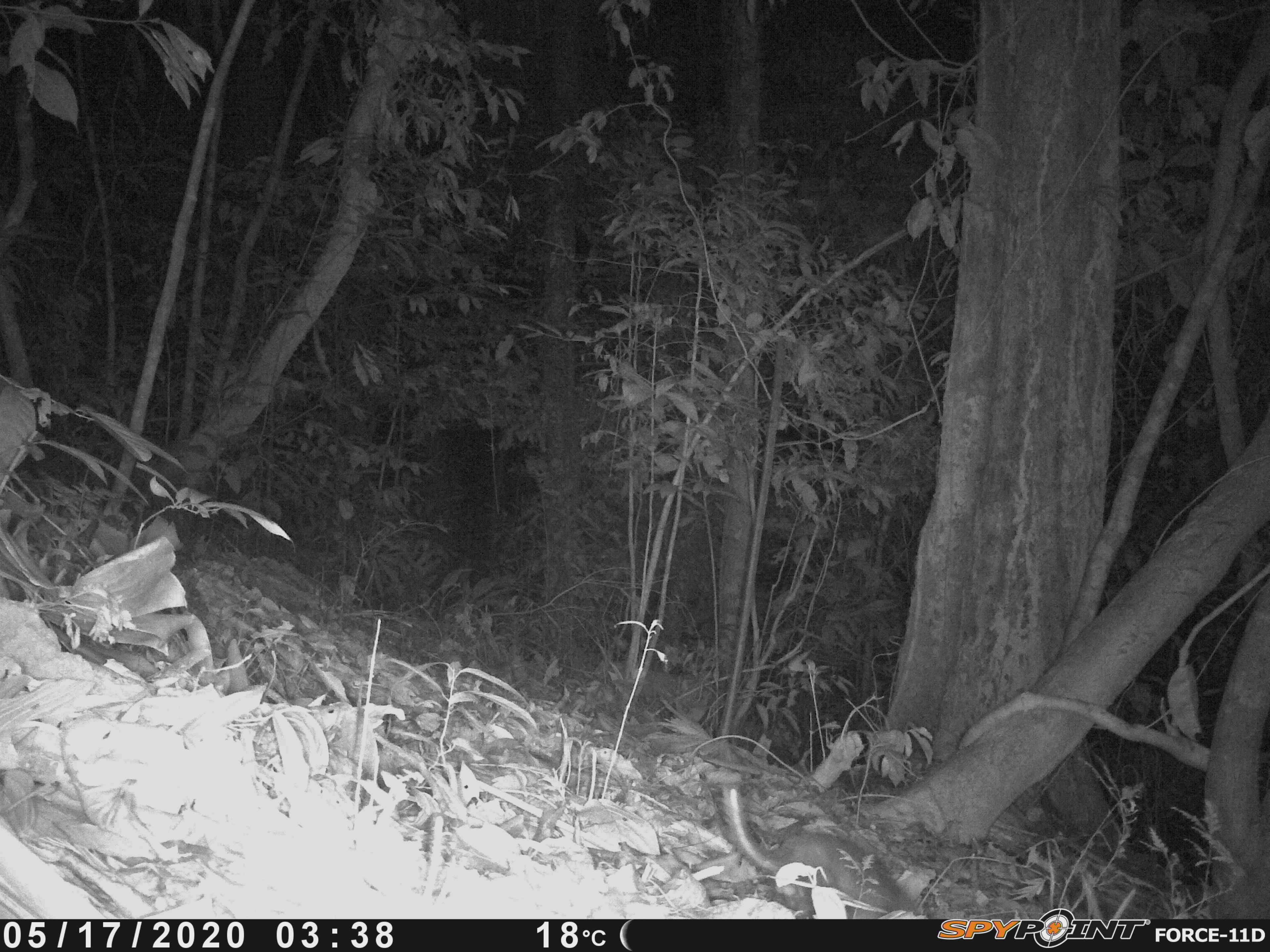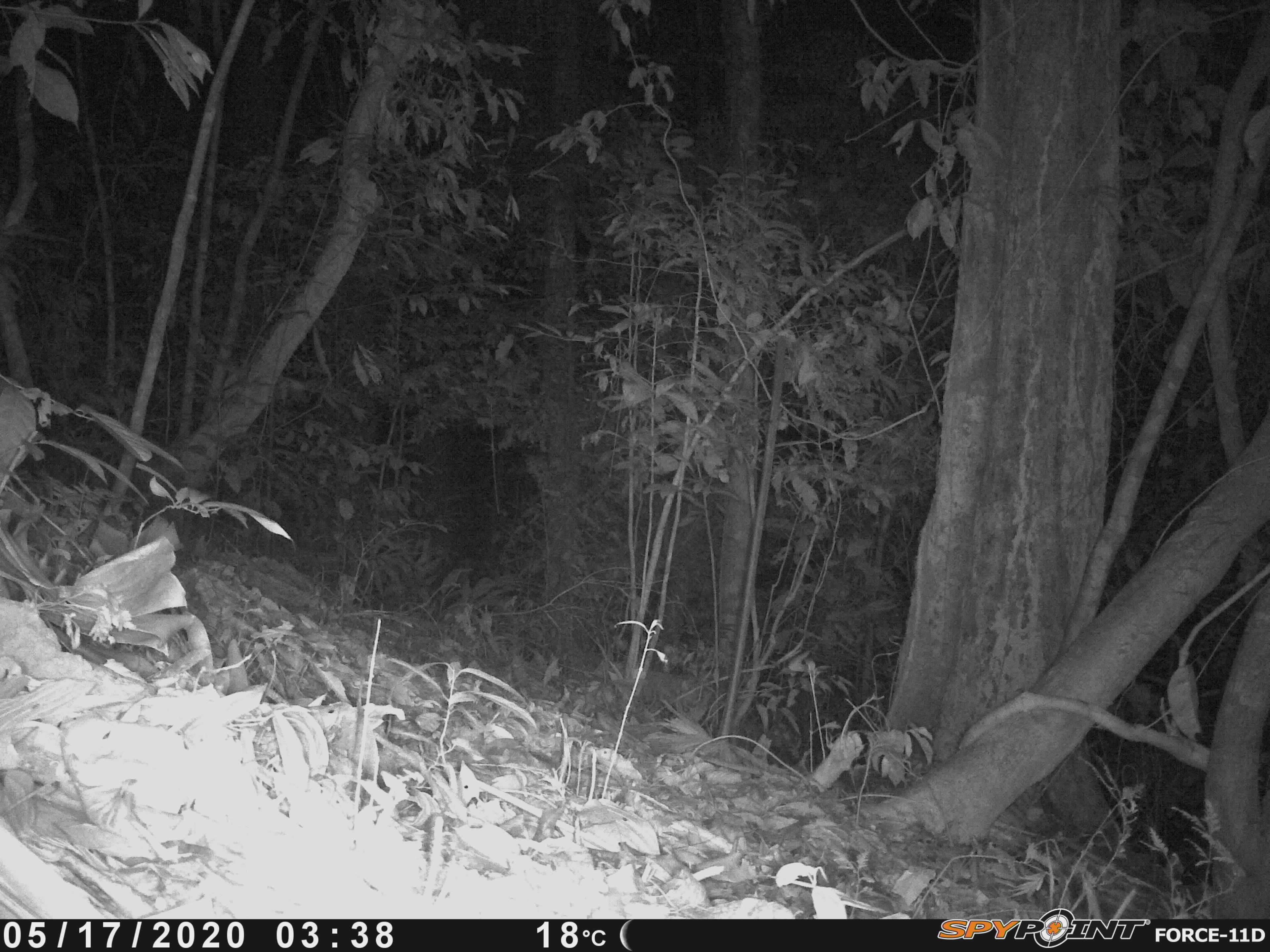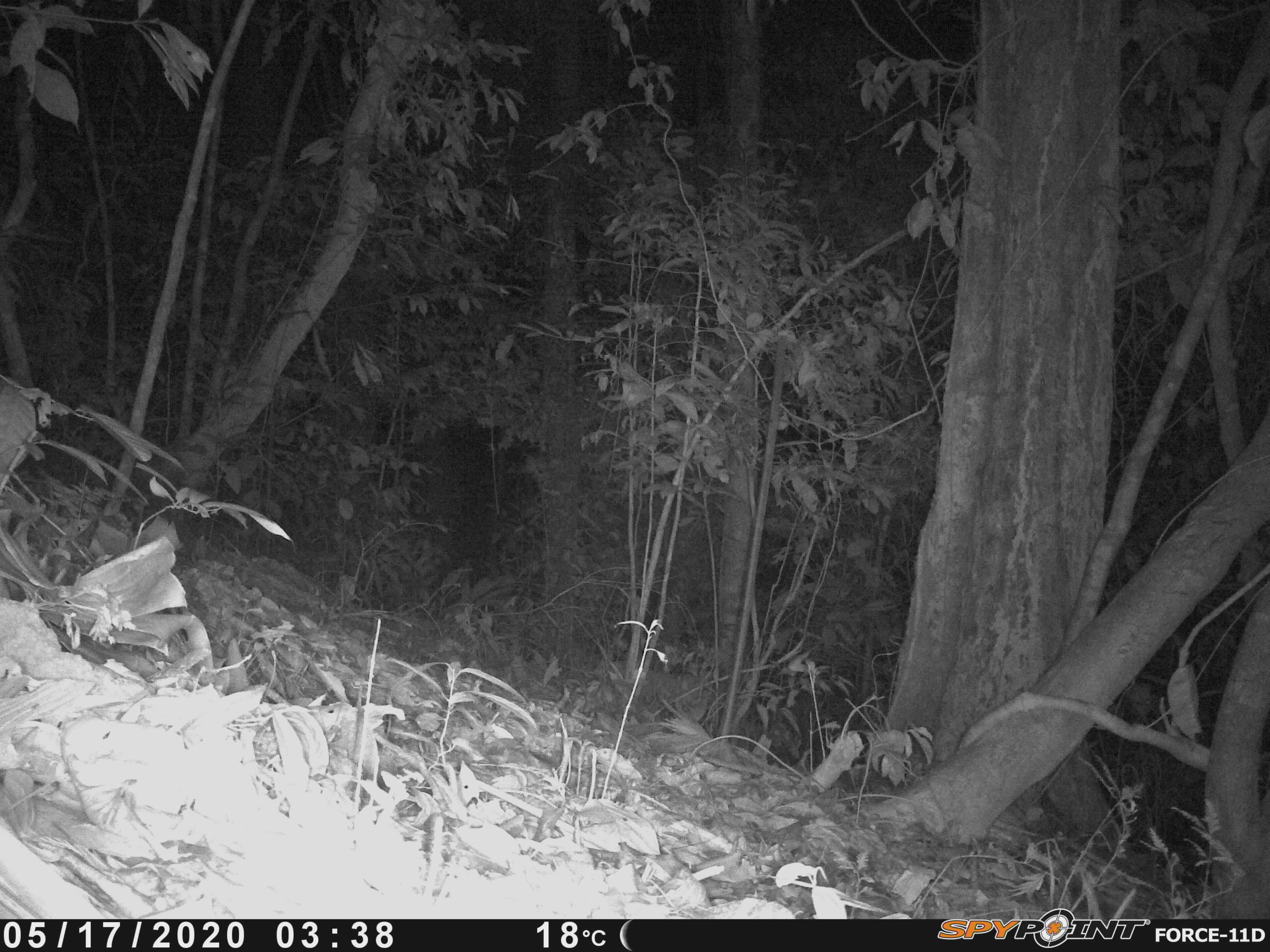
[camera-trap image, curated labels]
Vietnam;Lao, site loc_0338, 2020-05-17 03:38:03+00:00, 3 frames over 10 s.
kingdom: Animalia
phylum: Chordata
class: Mammalia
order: Carnivora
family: Mustelidae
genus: Melogale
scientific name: Melogale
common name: ferret badger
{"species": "ferret badger (Melogale)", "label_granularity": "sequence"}